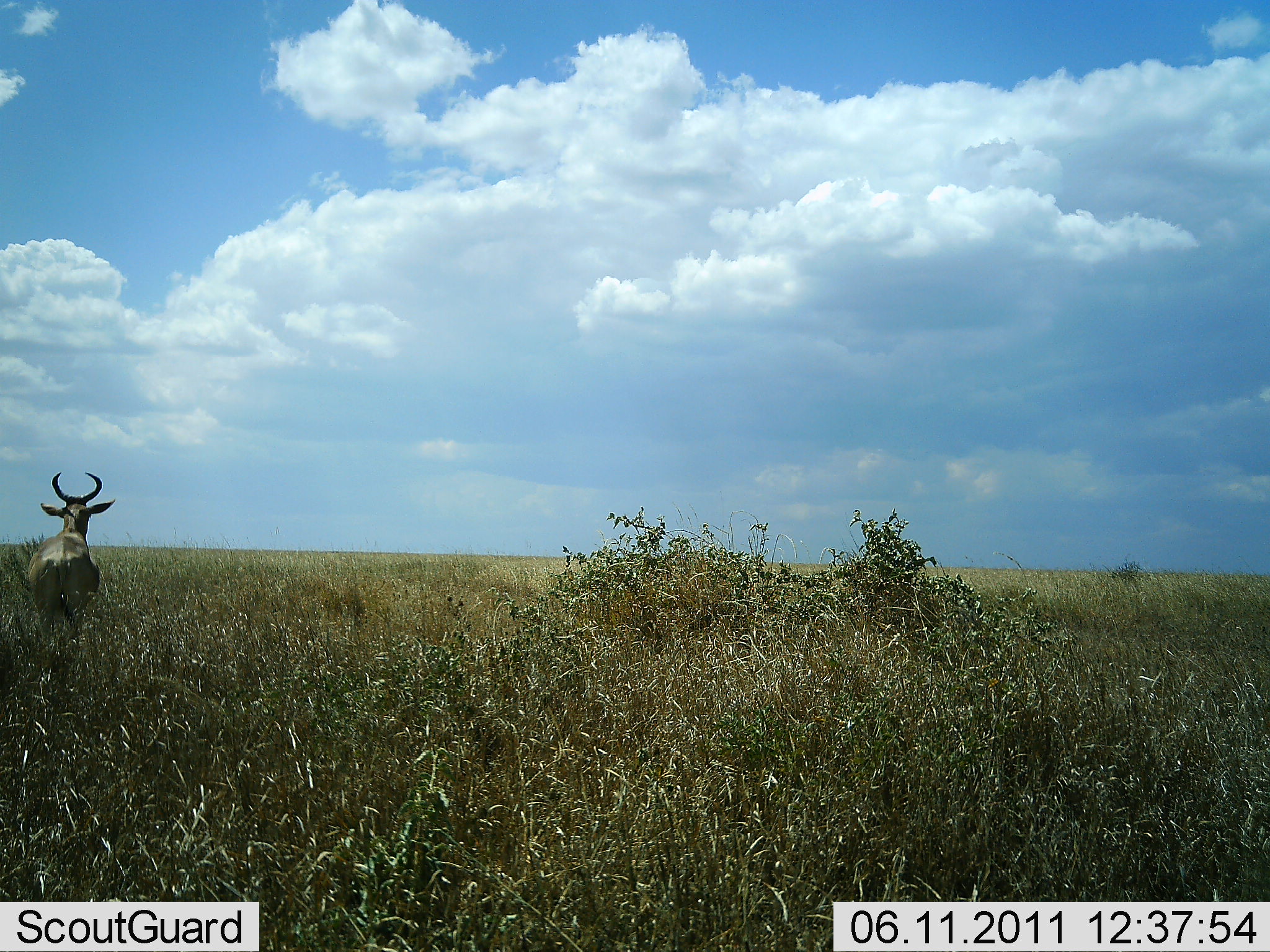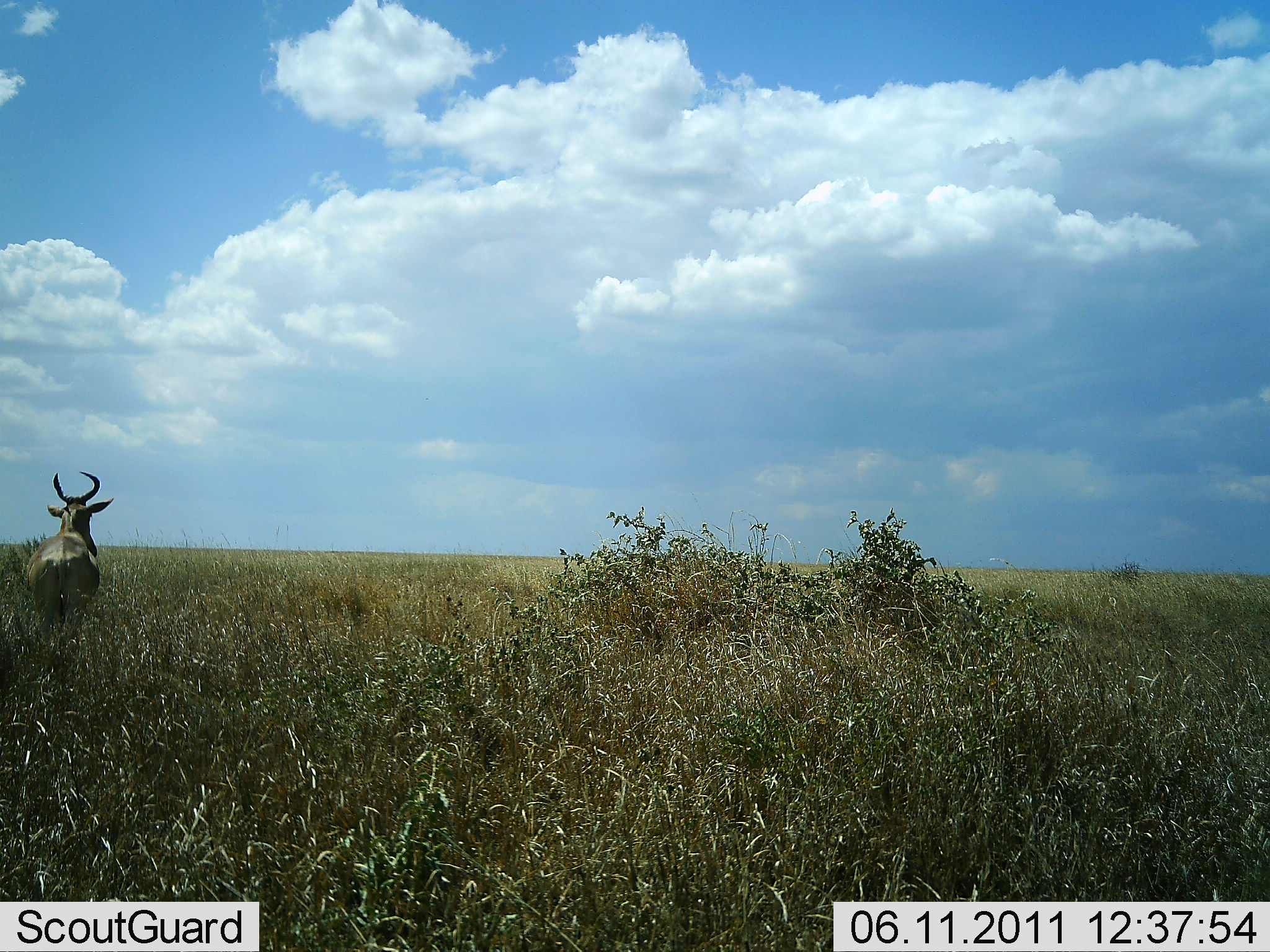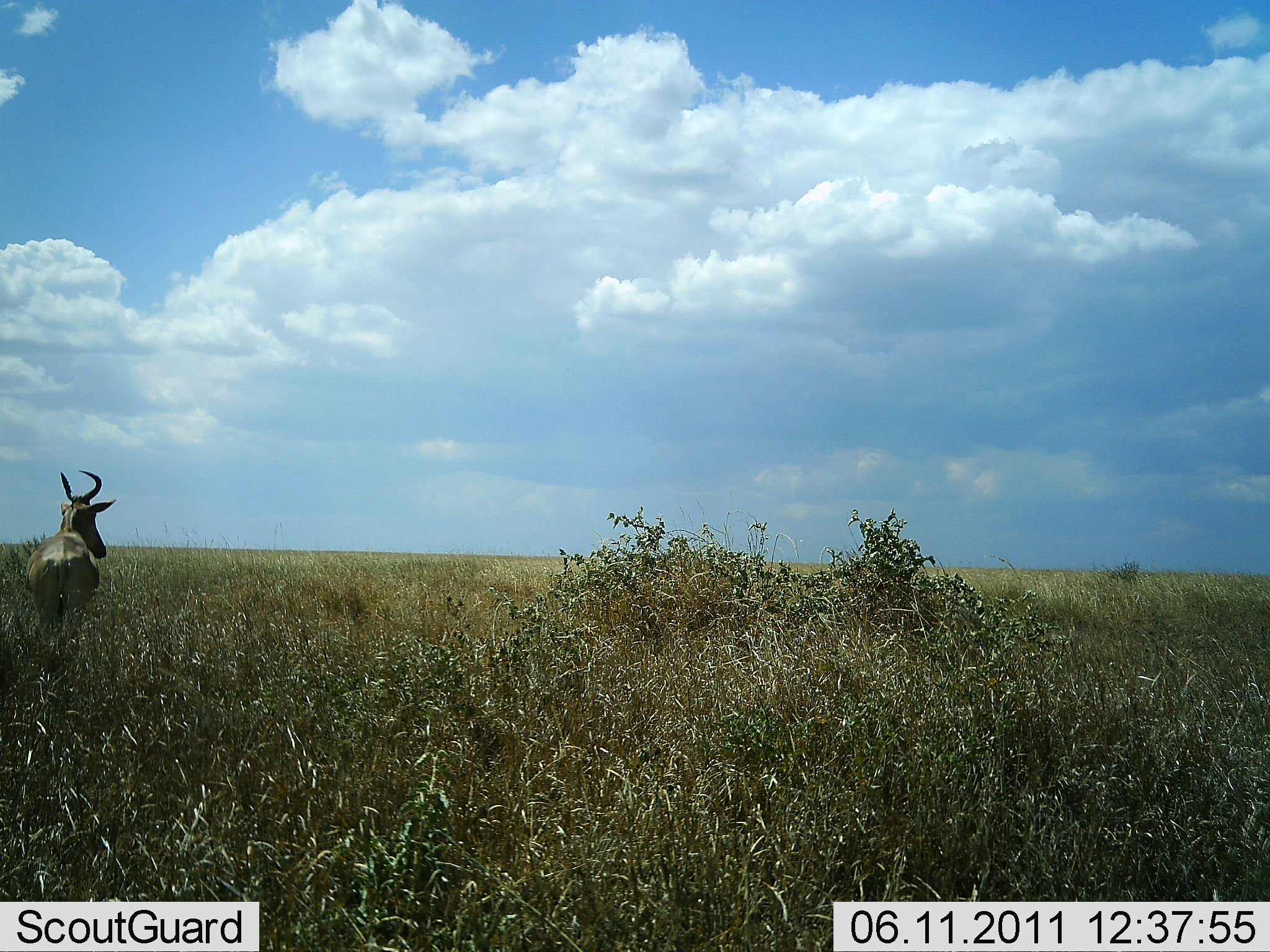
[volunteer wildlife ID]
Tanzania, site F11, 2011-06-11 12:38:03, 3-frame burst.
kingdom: Animalia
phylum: Chordata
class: Mammalia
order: Artiodactyla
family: Bovidae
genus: Alcelaphus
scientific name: Alcelaphus buselaphus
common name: hartebeest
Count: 1.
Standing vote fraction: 100%.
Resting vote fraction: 0%.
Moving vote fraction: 0%.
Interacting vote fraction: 0%.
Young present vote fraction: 0%.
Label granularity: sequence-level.